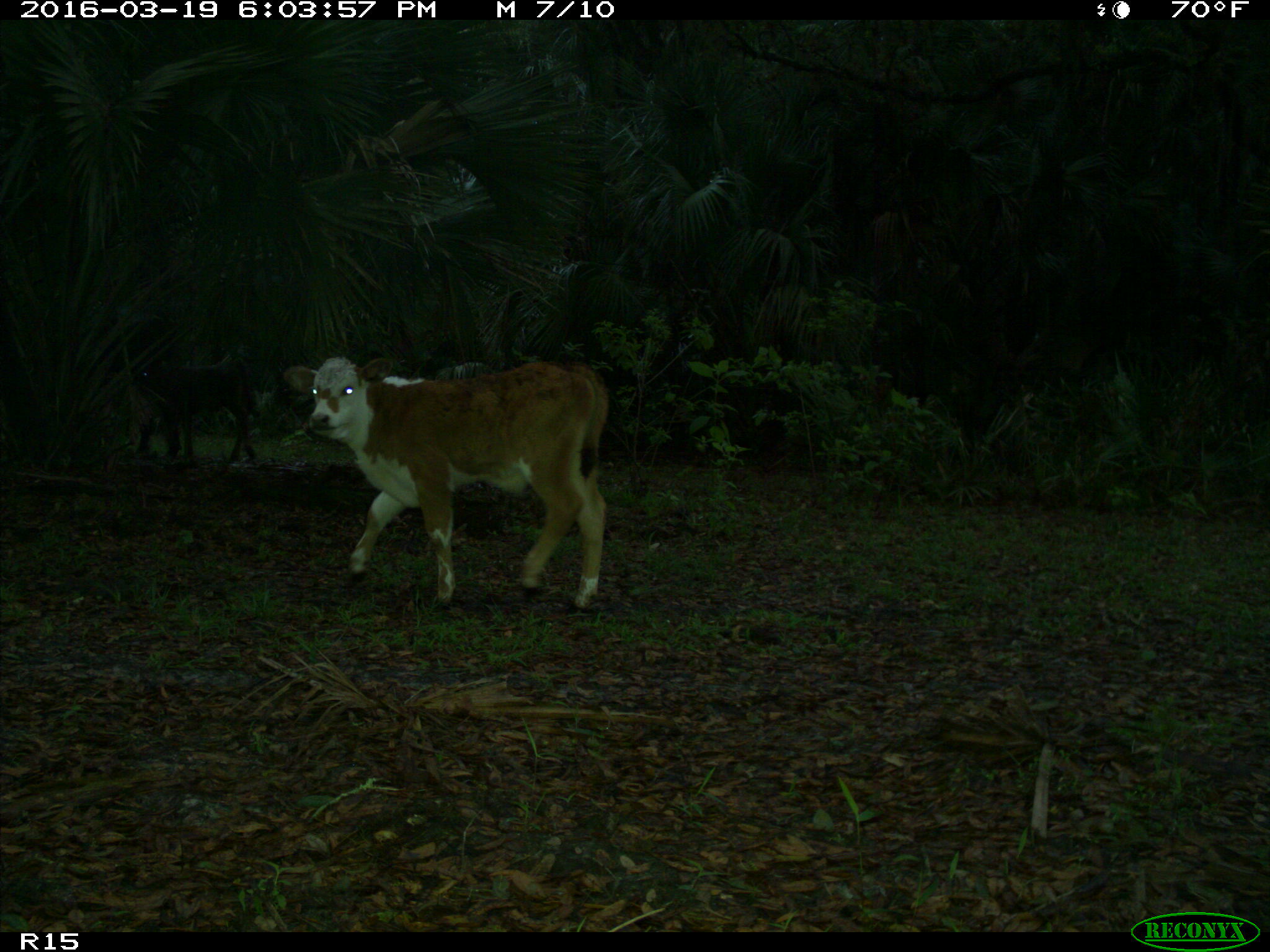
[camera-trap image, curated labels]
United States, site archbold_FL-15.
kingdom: Animalia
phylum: Chordata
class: Mammalia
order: Artiodactyla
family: Bovidae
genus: Bos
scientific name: Bos taurus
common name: domestic cow